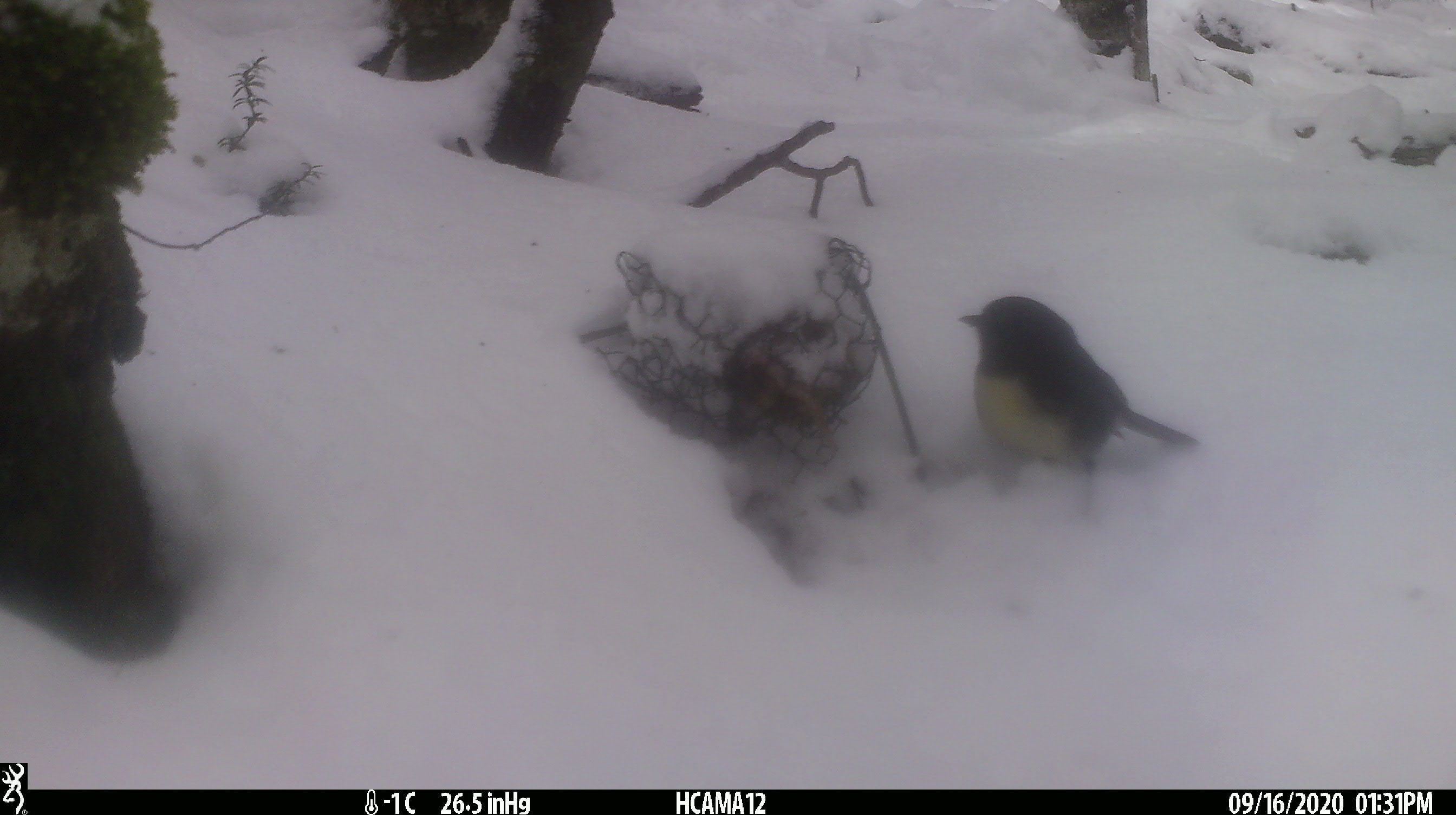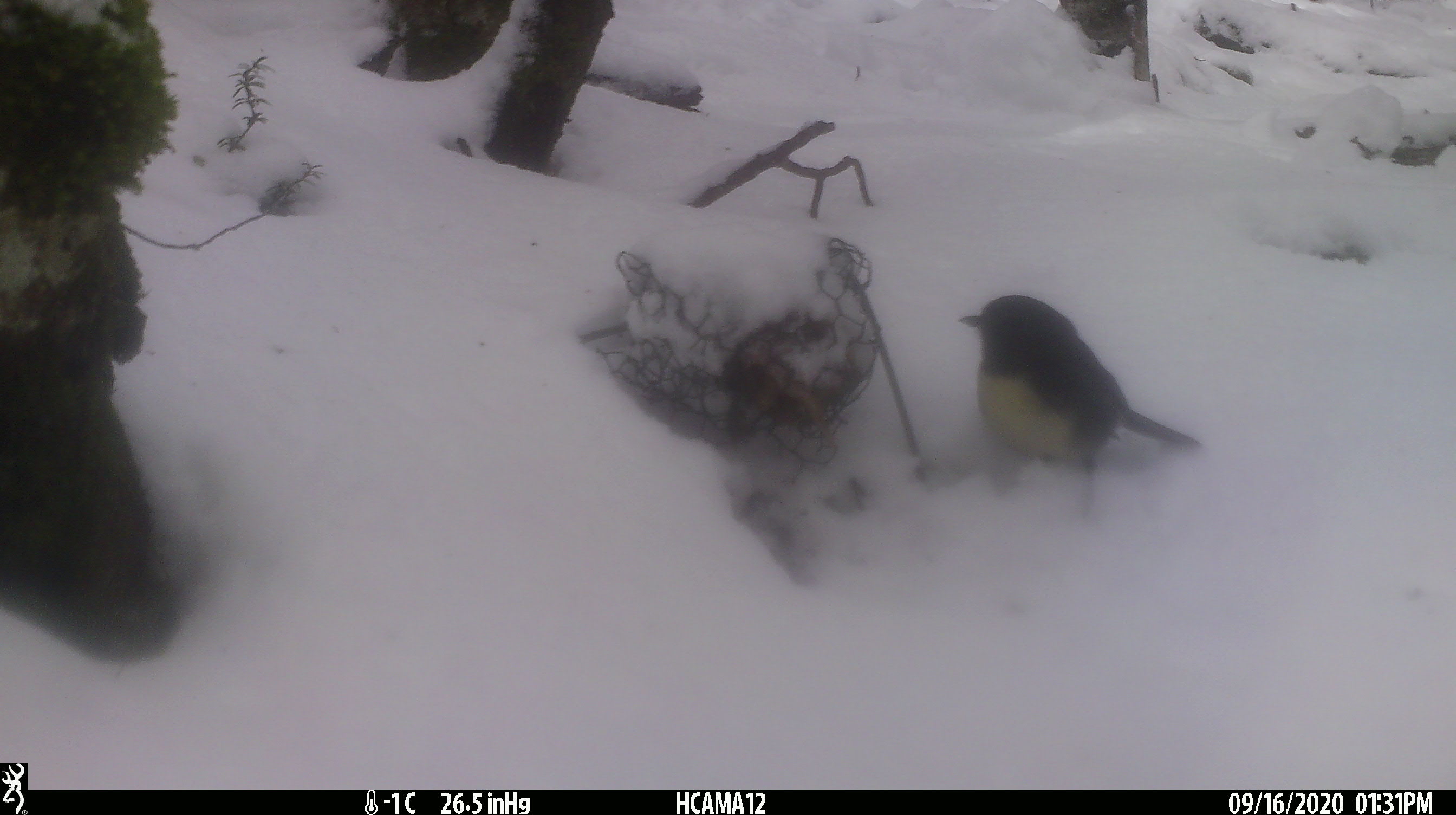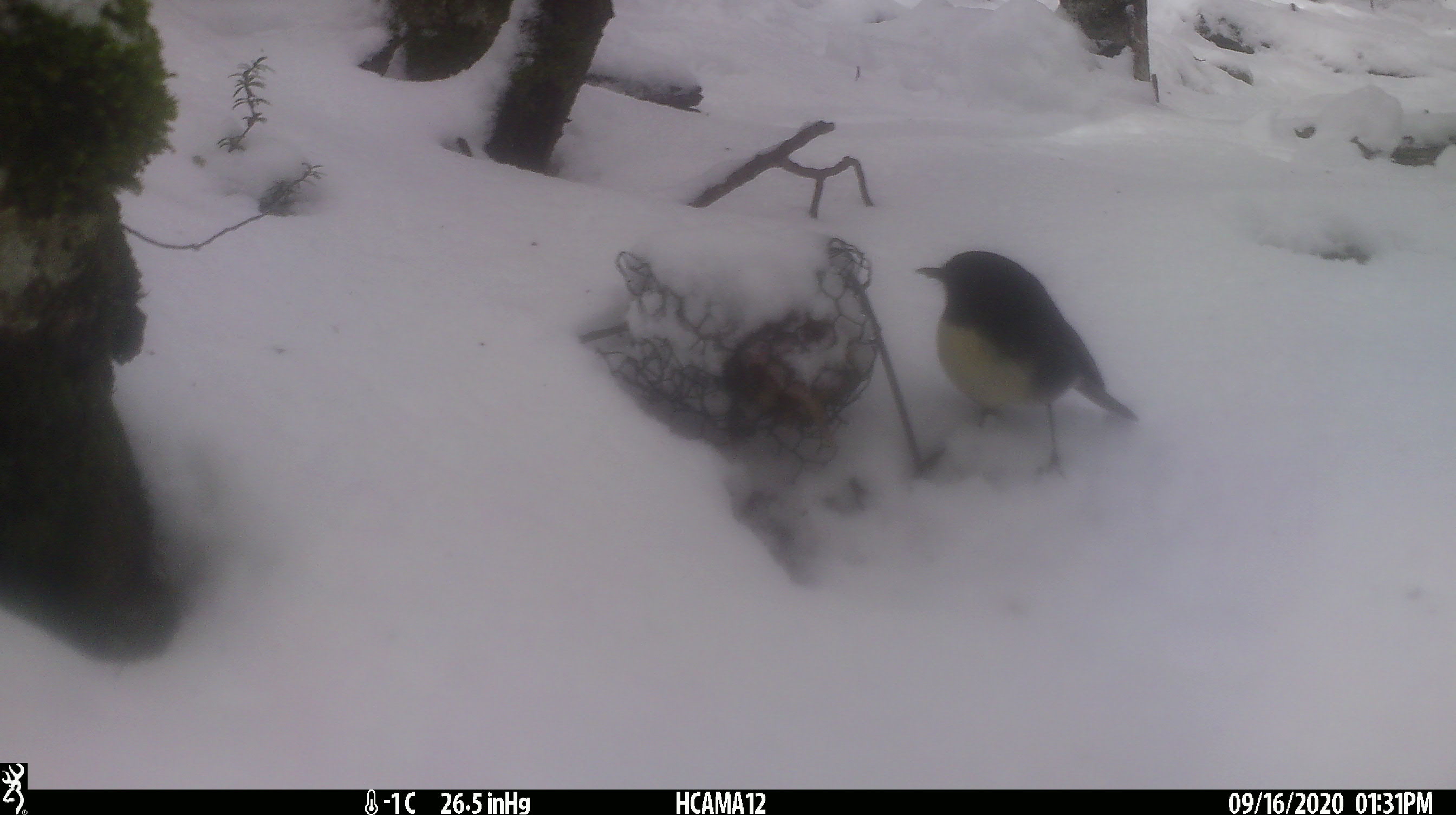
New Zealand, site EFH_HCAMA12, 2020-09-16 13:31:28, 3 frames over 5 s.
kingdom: Animalia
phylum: Chordata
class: Aves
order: Passeriformes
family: Petroicidae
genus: Petroica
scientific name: Petroica australis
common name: new zealand robin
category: robin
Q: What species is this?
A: Robin (new zealand robin) (Petroica australis).